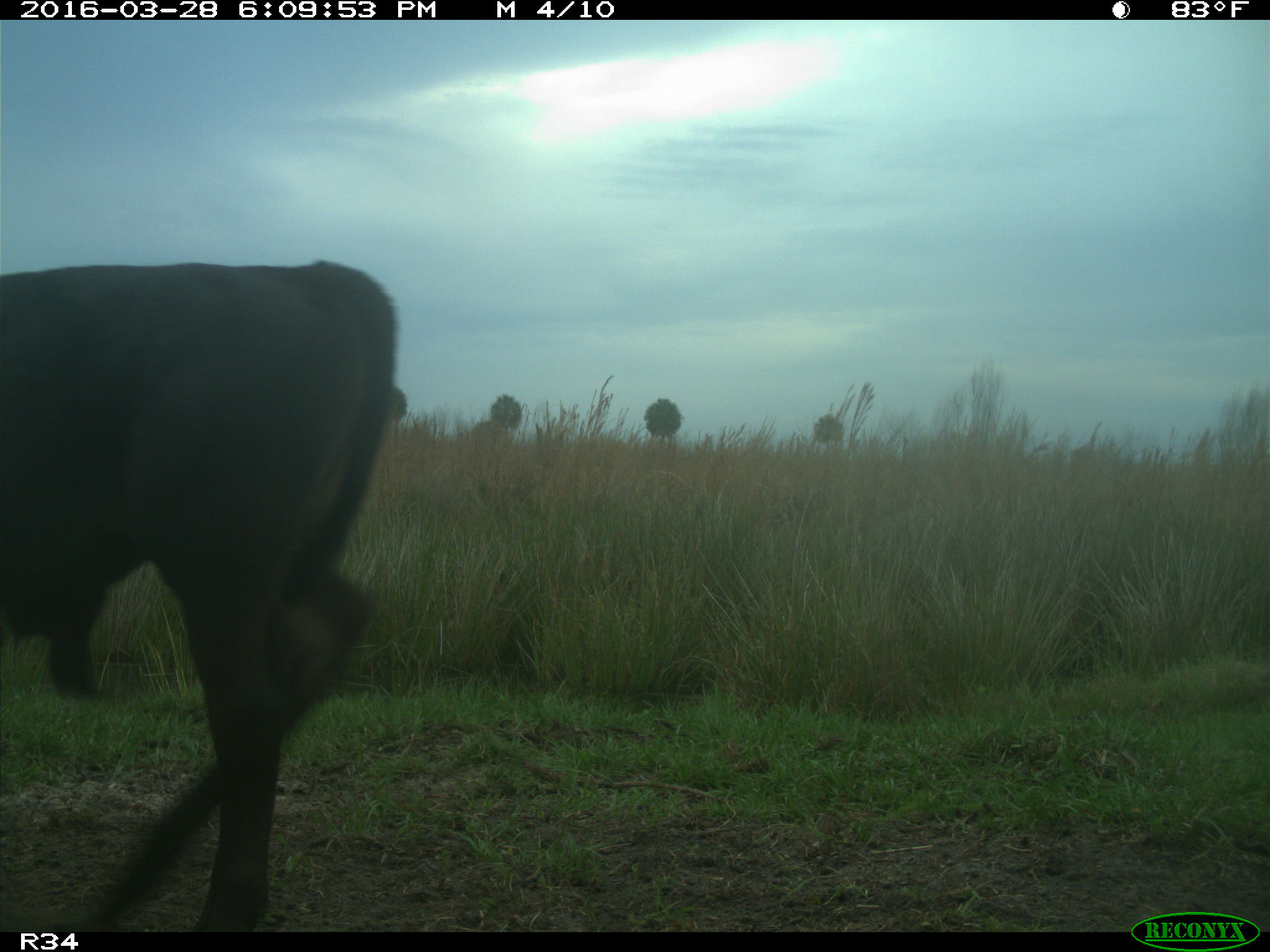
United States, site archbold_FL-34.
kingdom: Animalia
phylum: Chordata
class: Mammalia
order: Artiodactyla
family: Bovidae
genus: Bos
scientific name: Bos taurus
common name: domestic cow